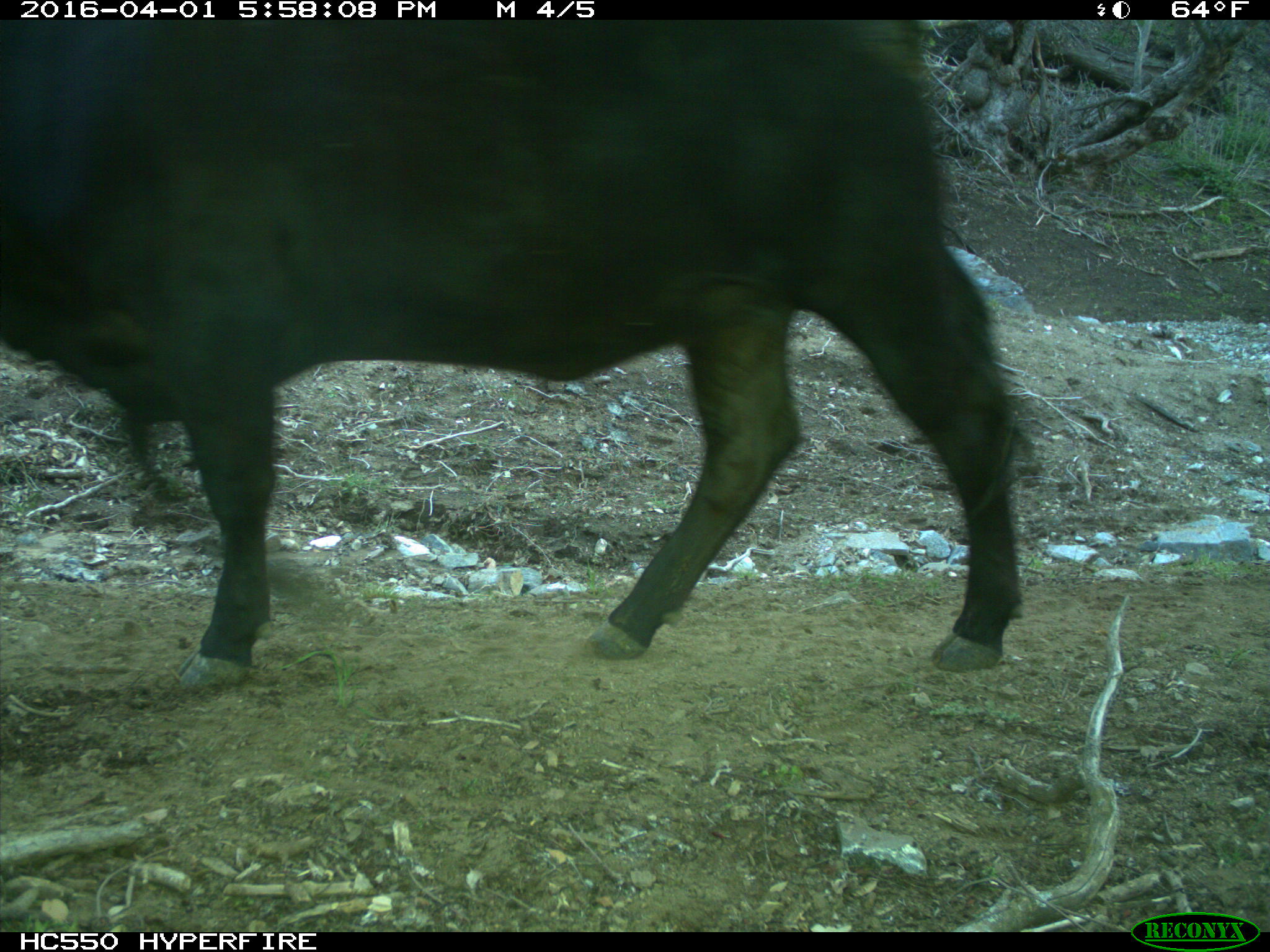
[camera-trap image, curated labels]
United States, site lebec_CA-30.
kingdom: Animalia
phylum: Chordata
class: Mammalia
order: Artiodactyla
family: Bovidae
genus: Bos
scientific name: Bos taurus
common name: domestic cow